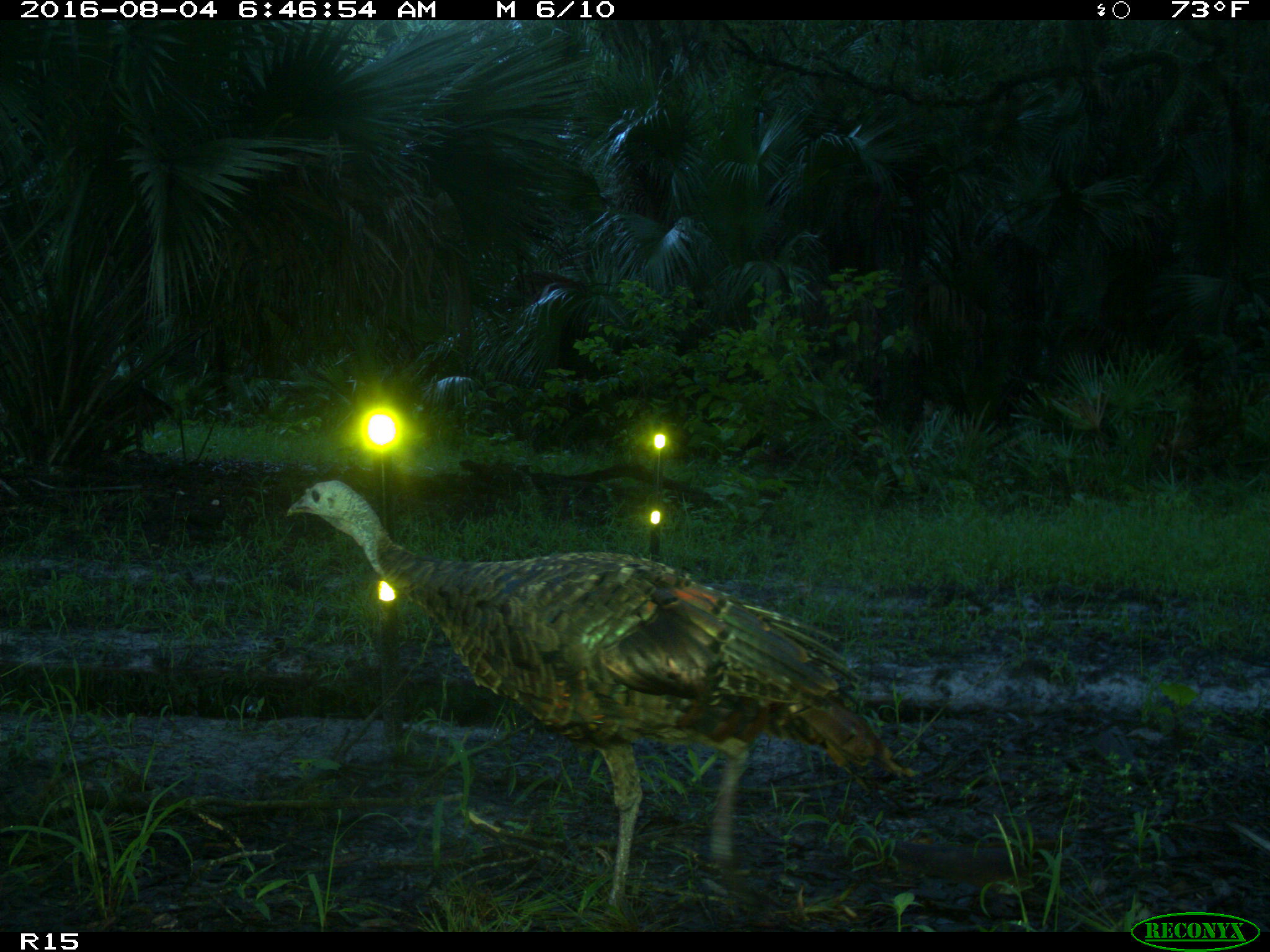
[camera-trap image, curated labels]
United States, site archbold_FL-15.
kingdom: Animalia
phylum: Chordata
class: Aves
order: Galliformes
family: Phasianidae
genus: Meleagris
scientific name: Meleagris gallopavo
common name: wild turkey